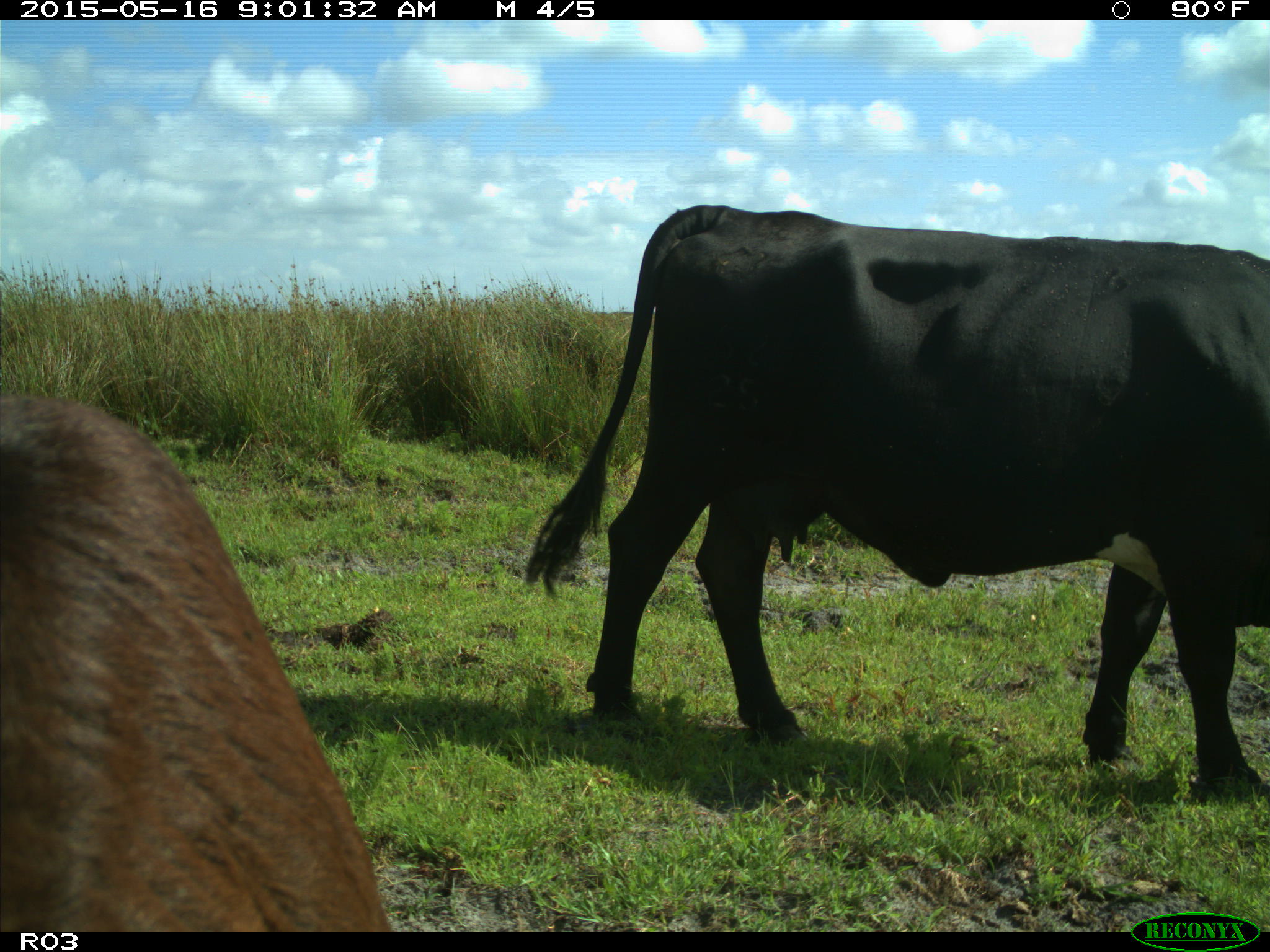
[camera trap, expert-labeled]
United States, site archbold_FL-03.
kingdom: Animalia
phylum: Chordata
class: Mammalia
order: Artiodactyla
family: Bovidae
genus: Bos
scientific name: Bos taurus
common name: domestic cow